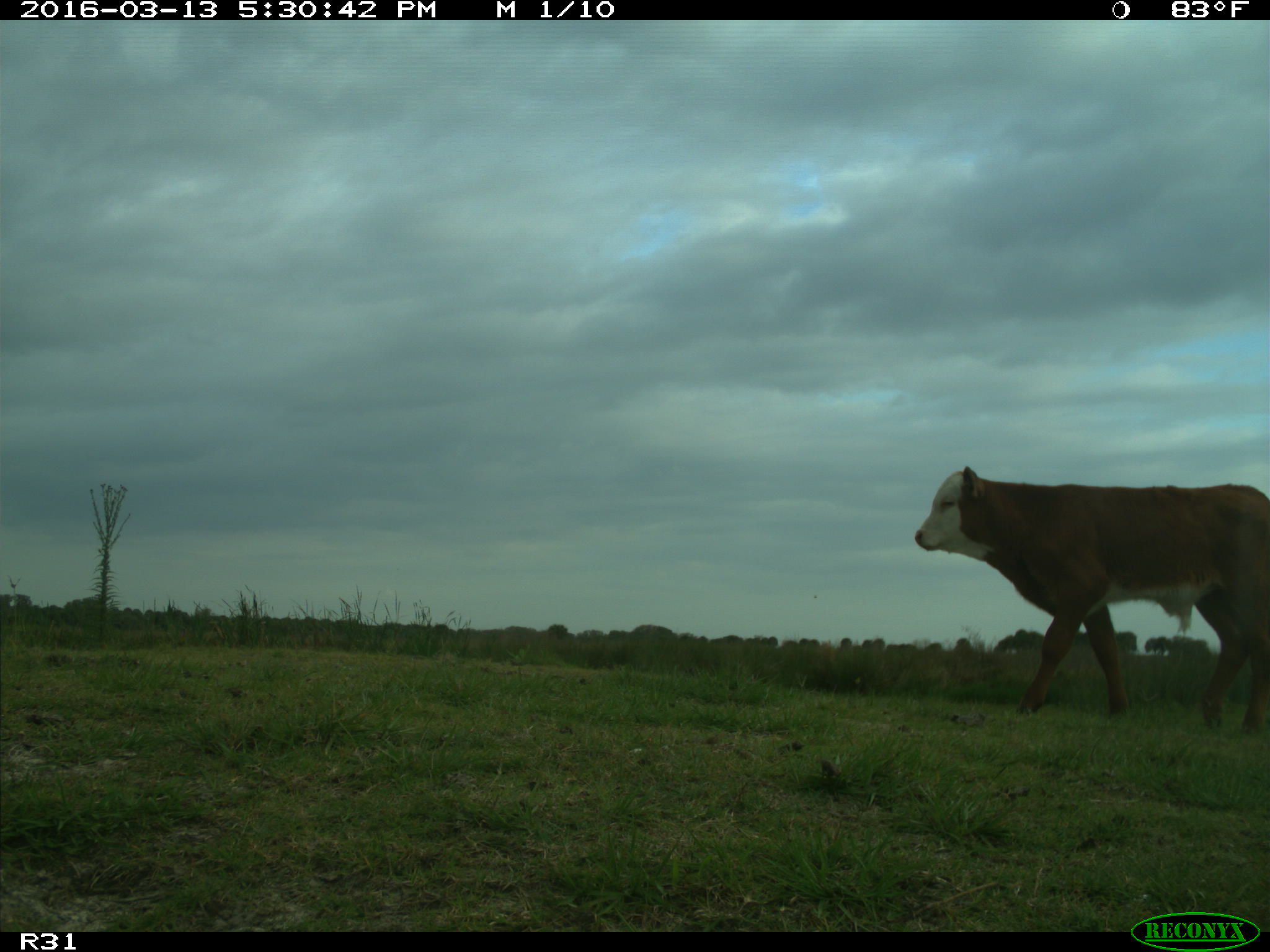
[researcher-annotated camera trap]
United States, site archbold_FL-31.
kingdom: Animalia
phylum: Chordata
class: Mammalia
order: Artiodactyla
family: Bovidae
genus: Bos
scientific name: Bos taurus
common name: domestic cow